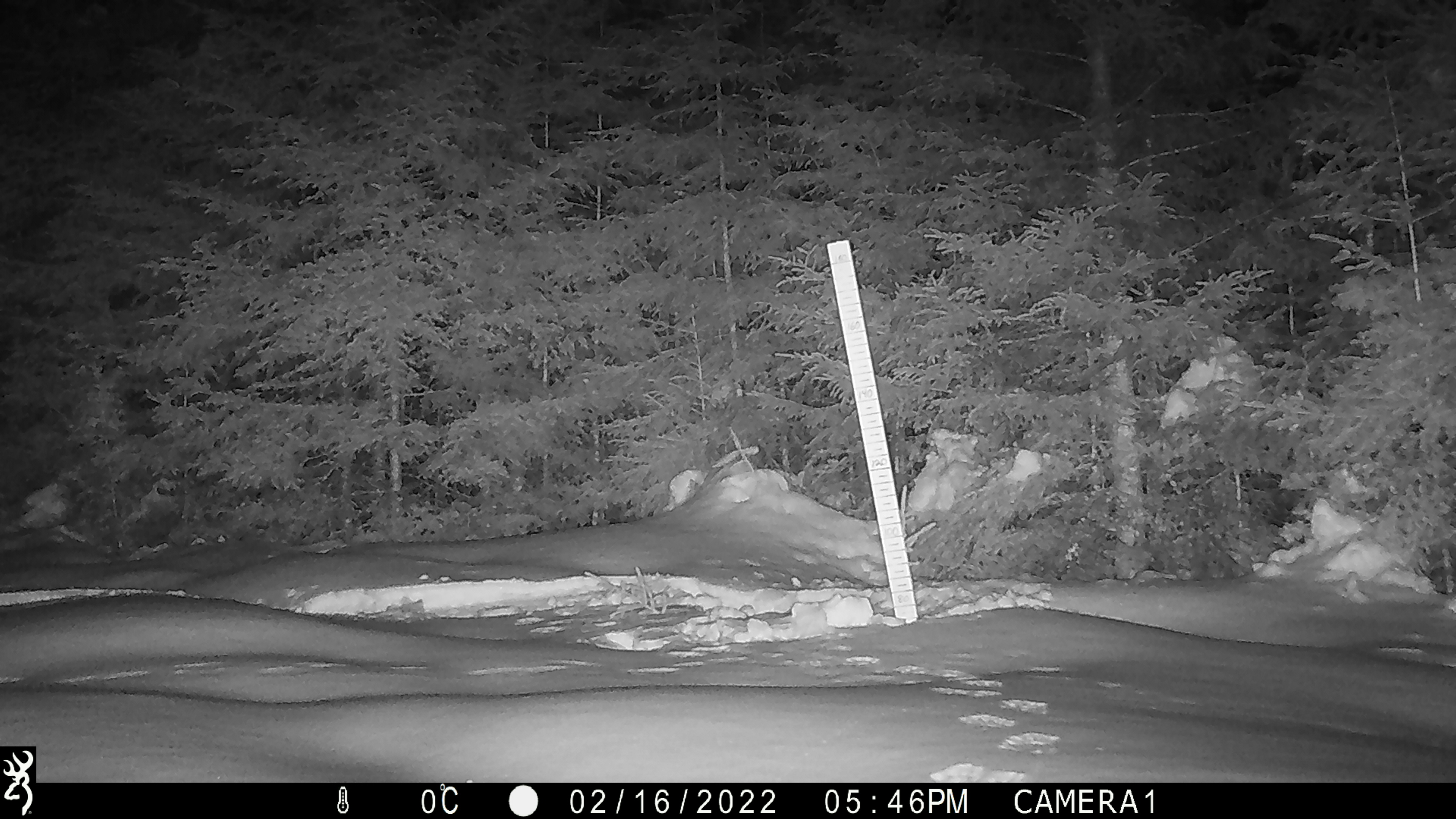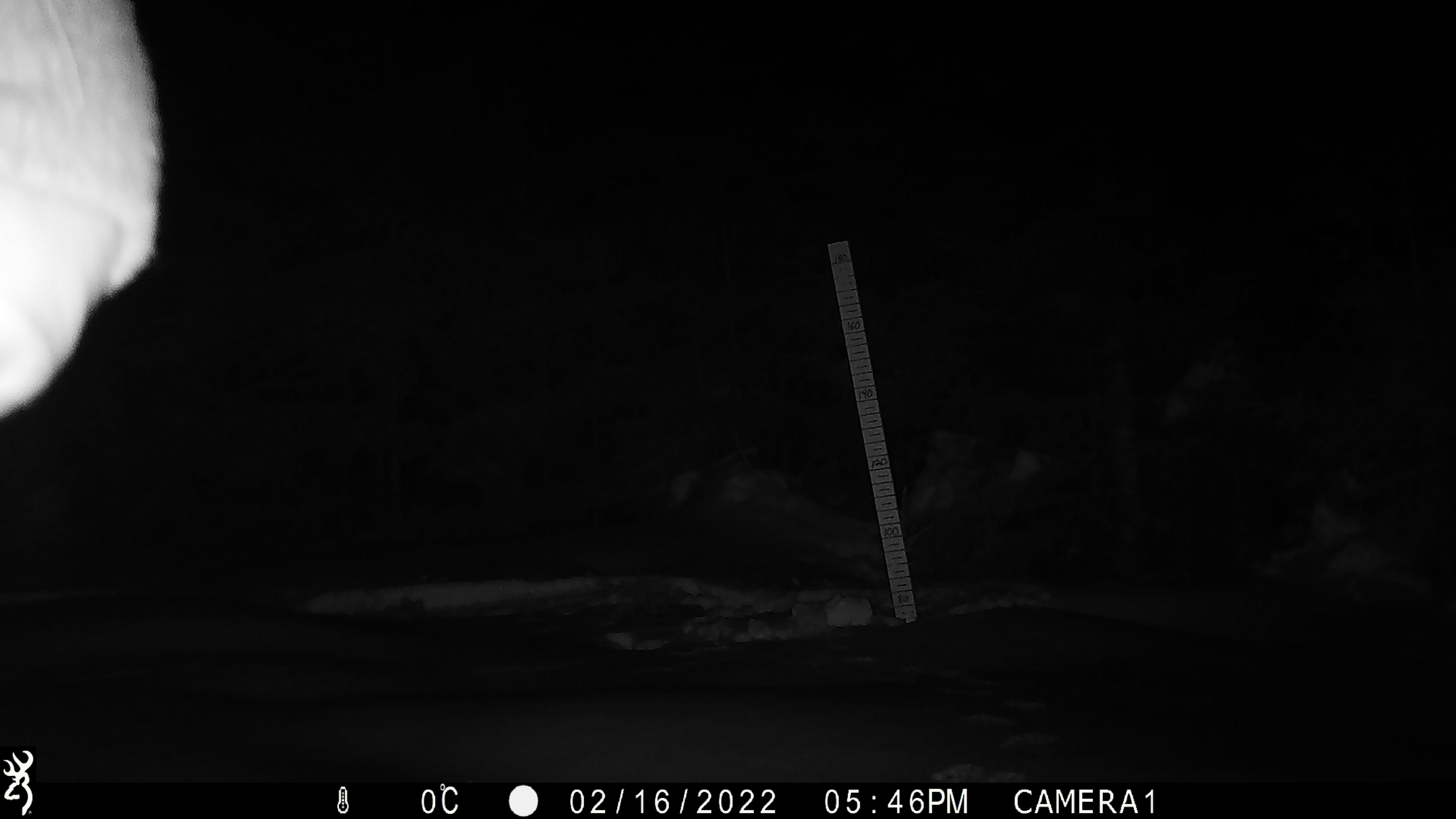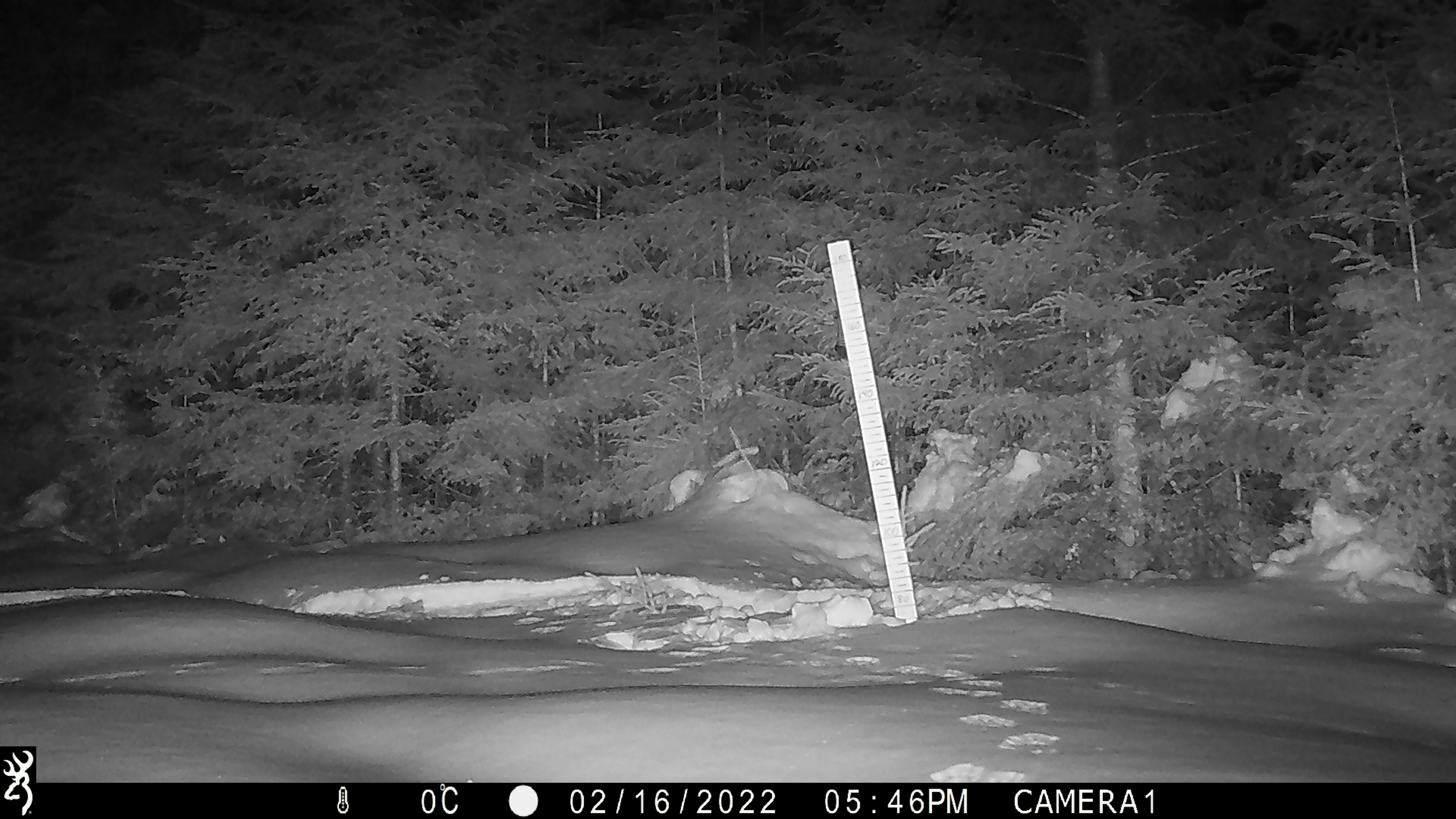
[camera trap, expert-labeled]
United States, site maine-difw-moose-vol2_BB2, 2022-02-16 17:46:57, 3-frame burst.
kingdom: Animalia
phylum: Chordata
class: Mammalia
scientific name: Mammalia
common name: mammal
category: mammal sp.